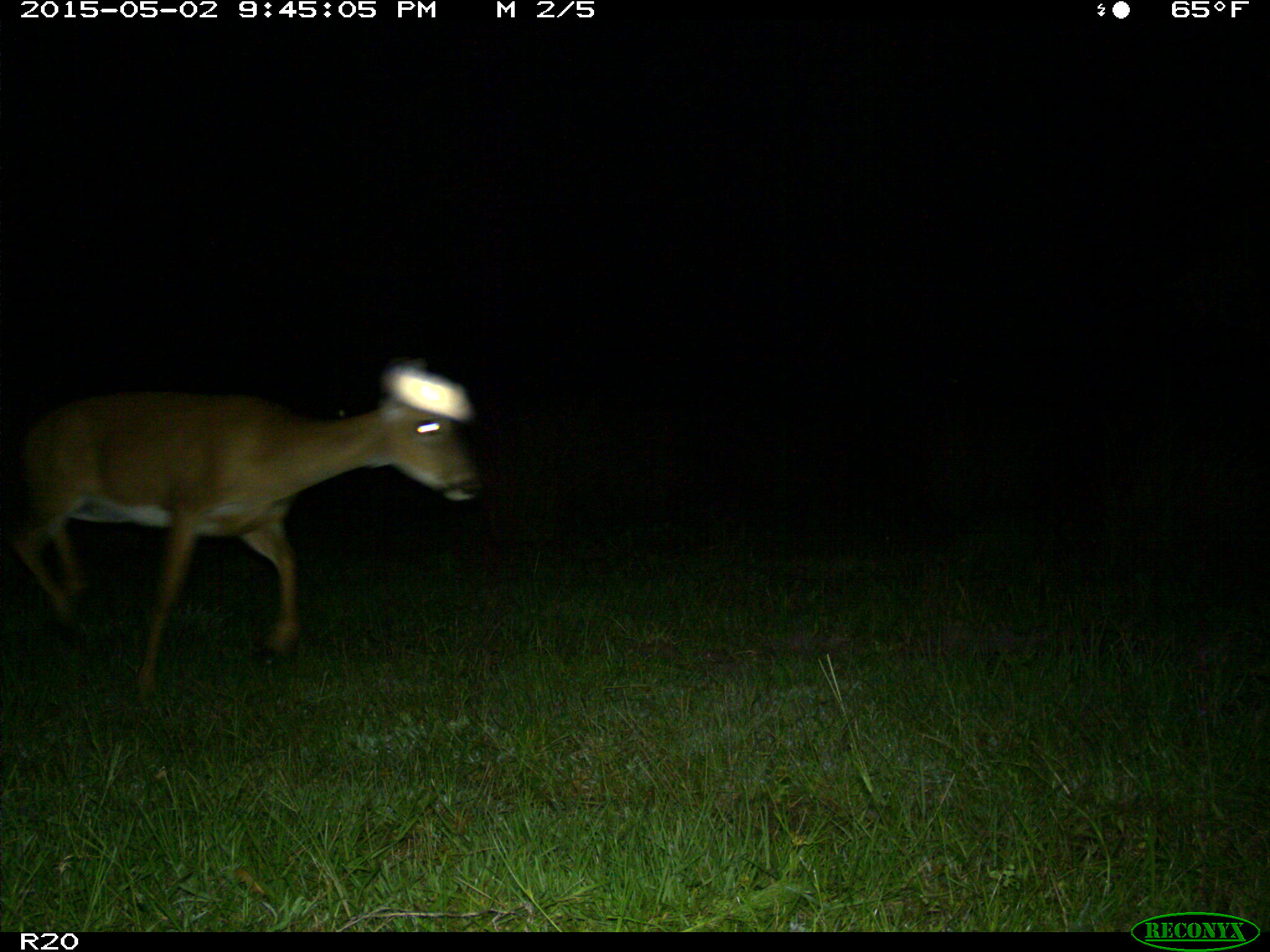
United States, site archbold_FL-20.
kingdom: Animalia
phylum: Chordata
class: Mammalia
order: Artiodactyla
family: Cervidae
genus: Odocoileus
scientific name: Odocoileus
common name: deer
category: unidentified deer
Unidentified deer (deer) (Odocoileus).